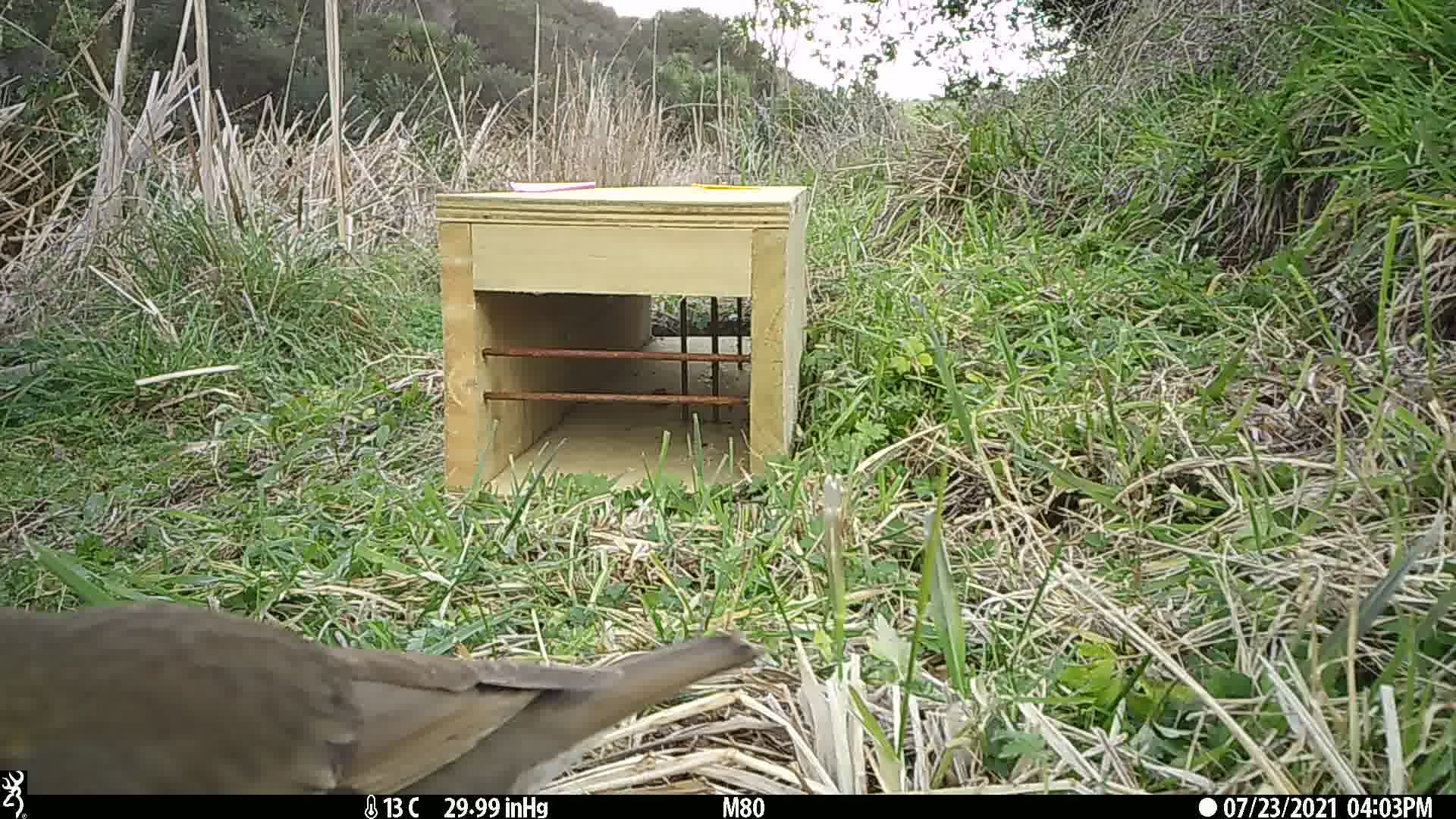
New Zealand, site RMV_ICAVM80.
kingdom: Animalia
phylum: Chordata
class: Aves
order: Passeriformes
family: Turdidae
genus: Turdus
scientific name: Turdus philomelos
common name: song thrush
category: thrush